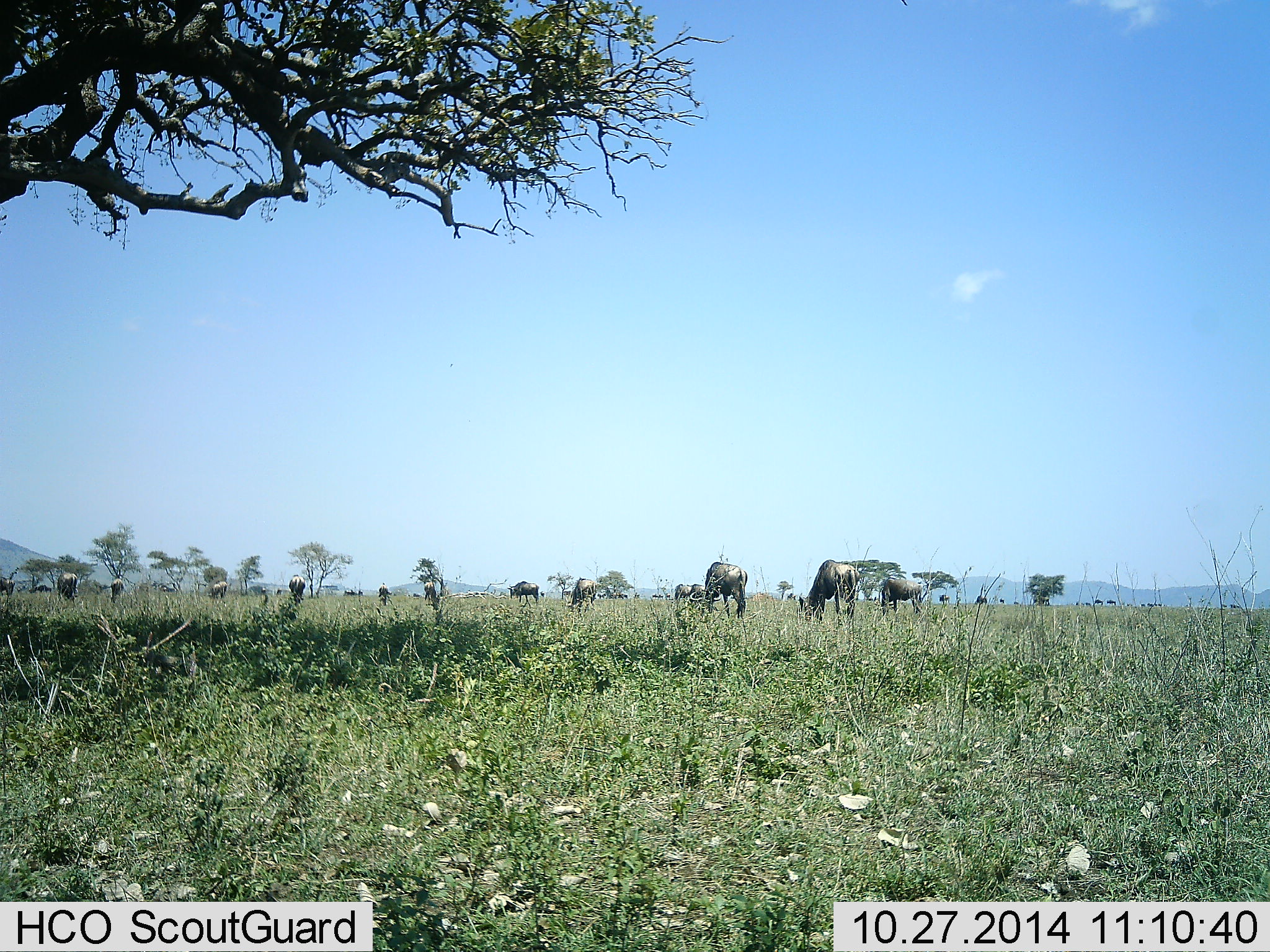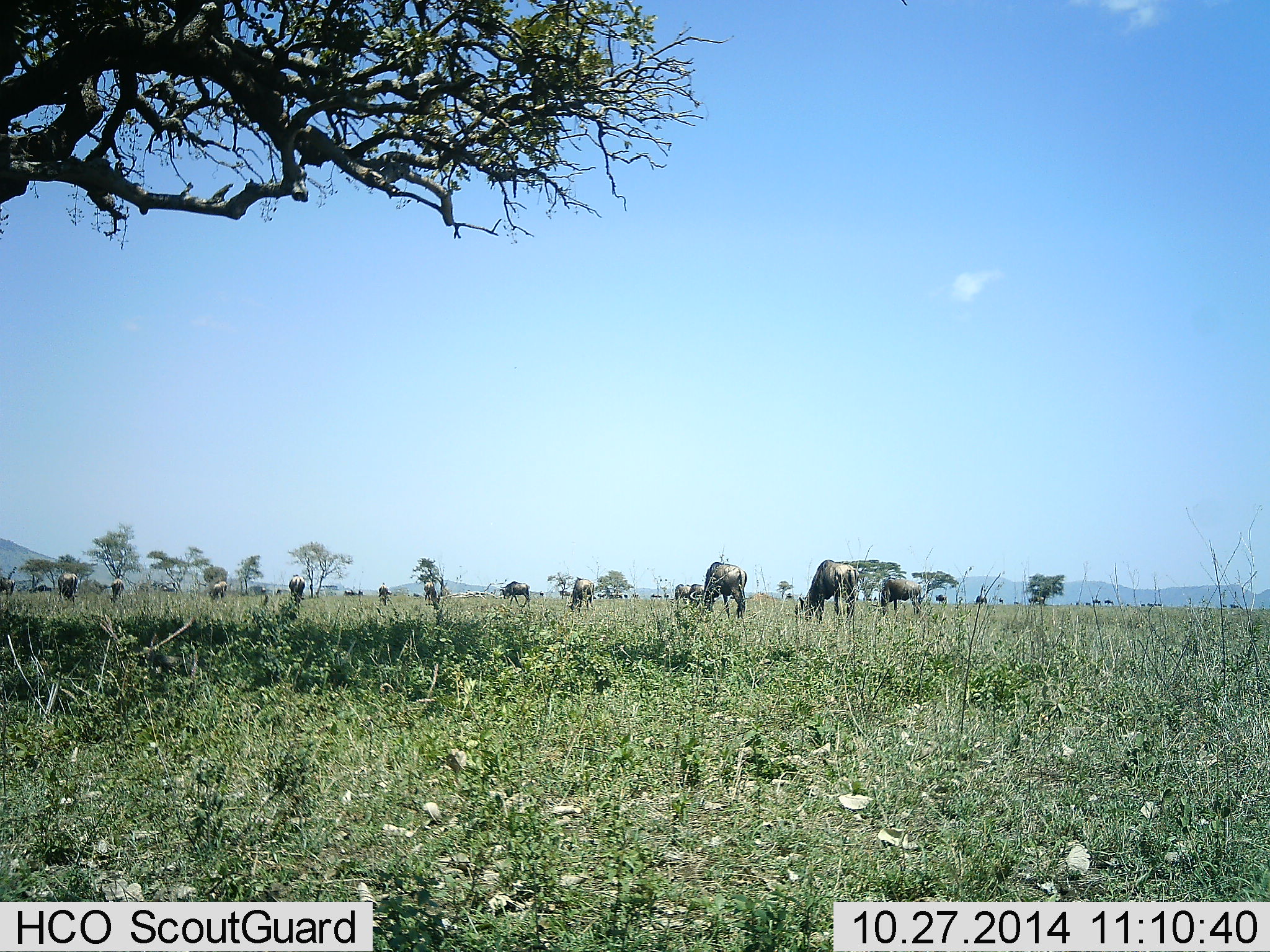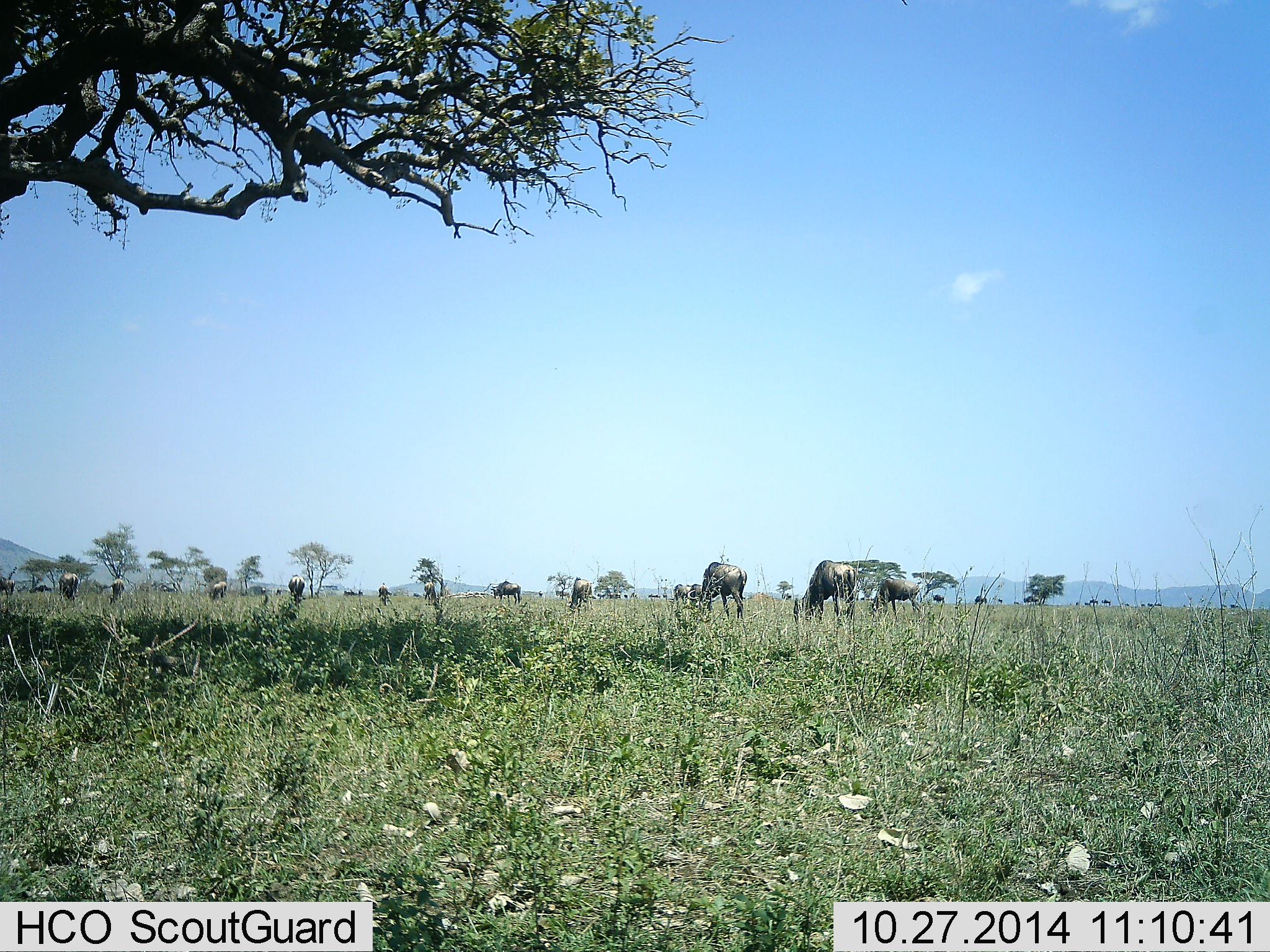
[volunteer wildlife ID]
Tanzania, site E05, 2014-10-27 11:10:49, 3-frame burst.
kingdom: Animalia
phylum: Chordata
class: Mammalia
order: Artiodactyla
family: Bovidae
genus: Connochaetes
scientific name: Connochaetes taurinus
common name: blue wildebeest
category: wildebeest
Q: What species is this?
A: Wildebeest (blue wildebeest) (Connochaetes taurinus).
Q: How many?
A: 11-50.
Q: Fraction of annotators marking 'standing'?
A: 40%.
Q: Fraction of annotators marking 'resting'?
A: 0%.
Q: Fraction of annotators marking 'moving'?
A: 50%.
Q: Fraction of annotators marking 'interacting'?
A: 0%.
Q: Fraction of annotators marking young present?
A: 0%.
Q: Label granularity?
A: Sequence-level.